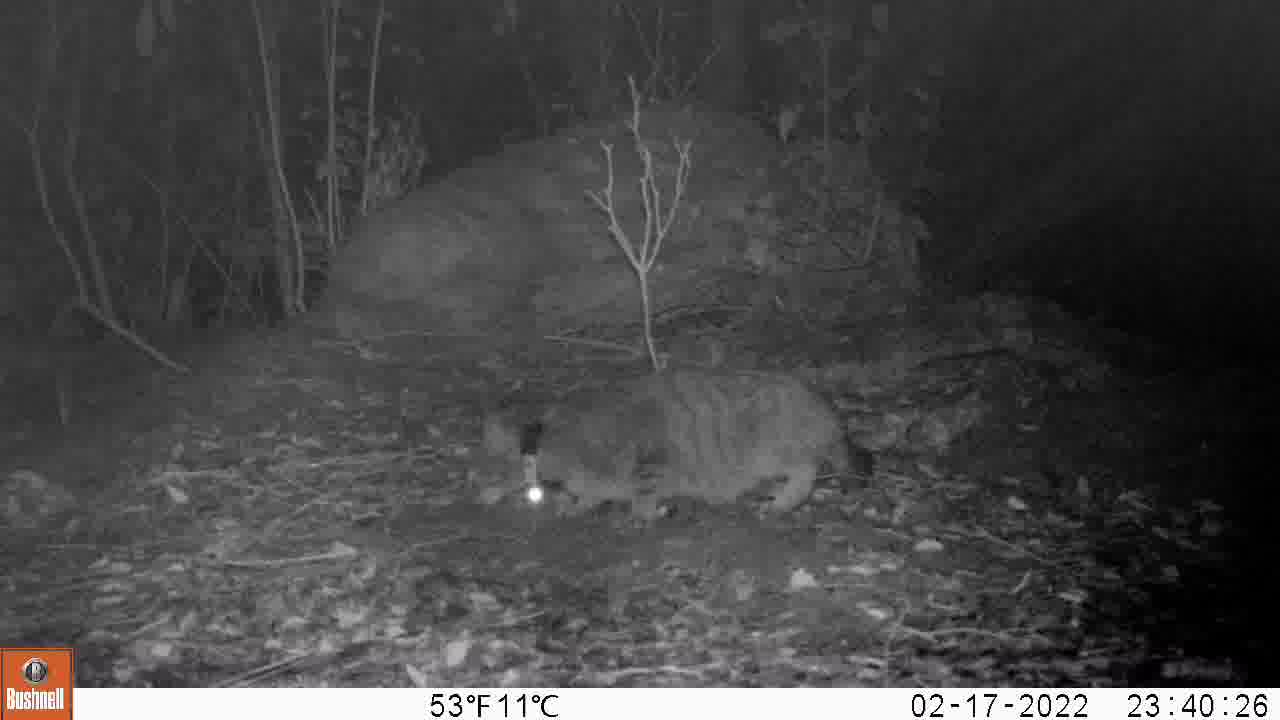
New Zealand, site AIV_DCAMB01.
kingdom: Animalia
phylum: Chordata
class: Mammalia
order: Carnivora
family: Felidae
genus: Felis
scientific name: Felis catus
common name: domestic cat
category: cat